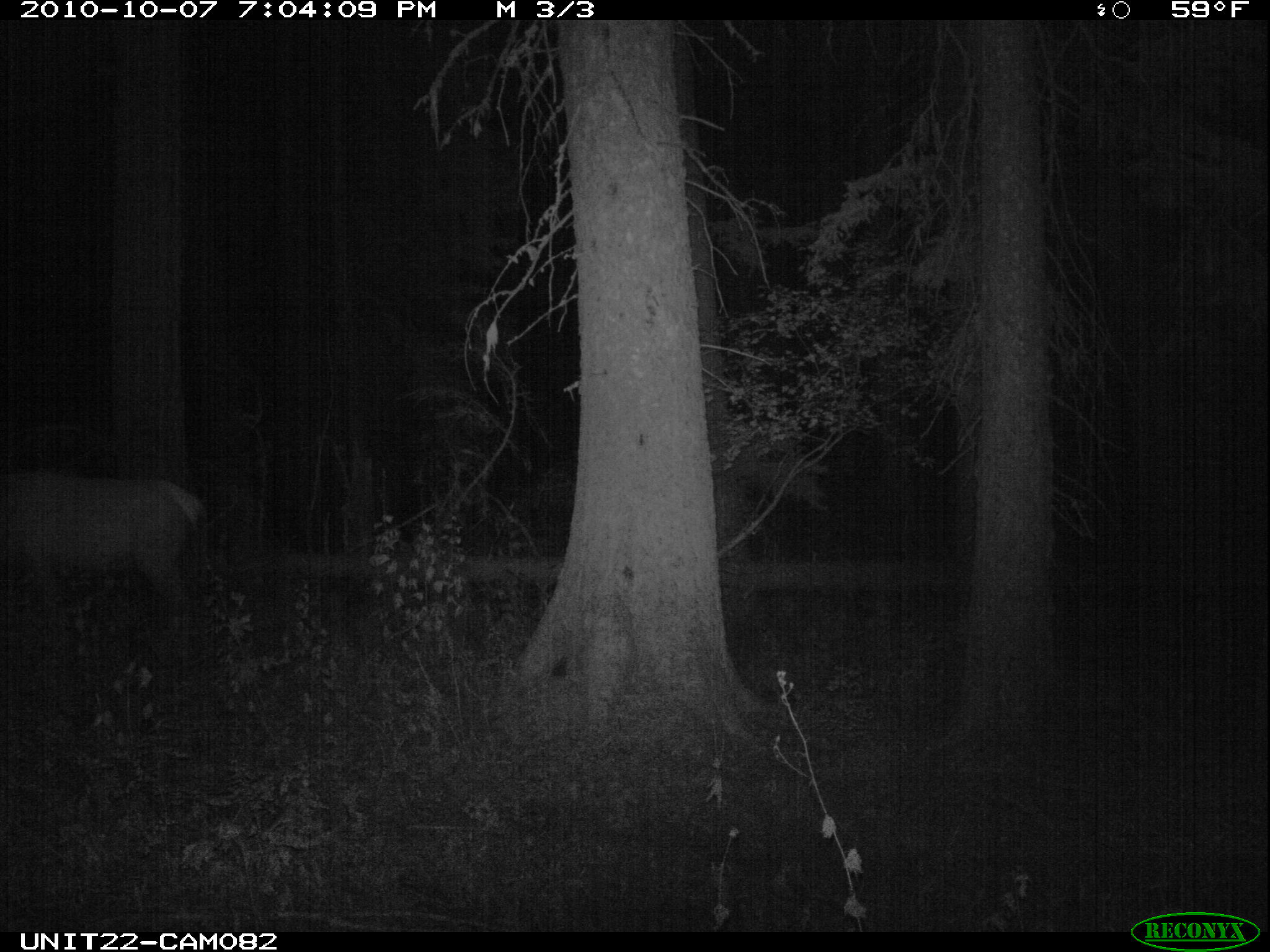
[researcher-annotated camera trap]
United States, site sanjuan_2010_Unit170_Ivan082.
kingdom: Animalia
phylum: Chordata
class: Mammalia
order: Artiodactyla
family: Cervidae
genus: Cervus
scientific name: Cervus elaphus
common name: red deer